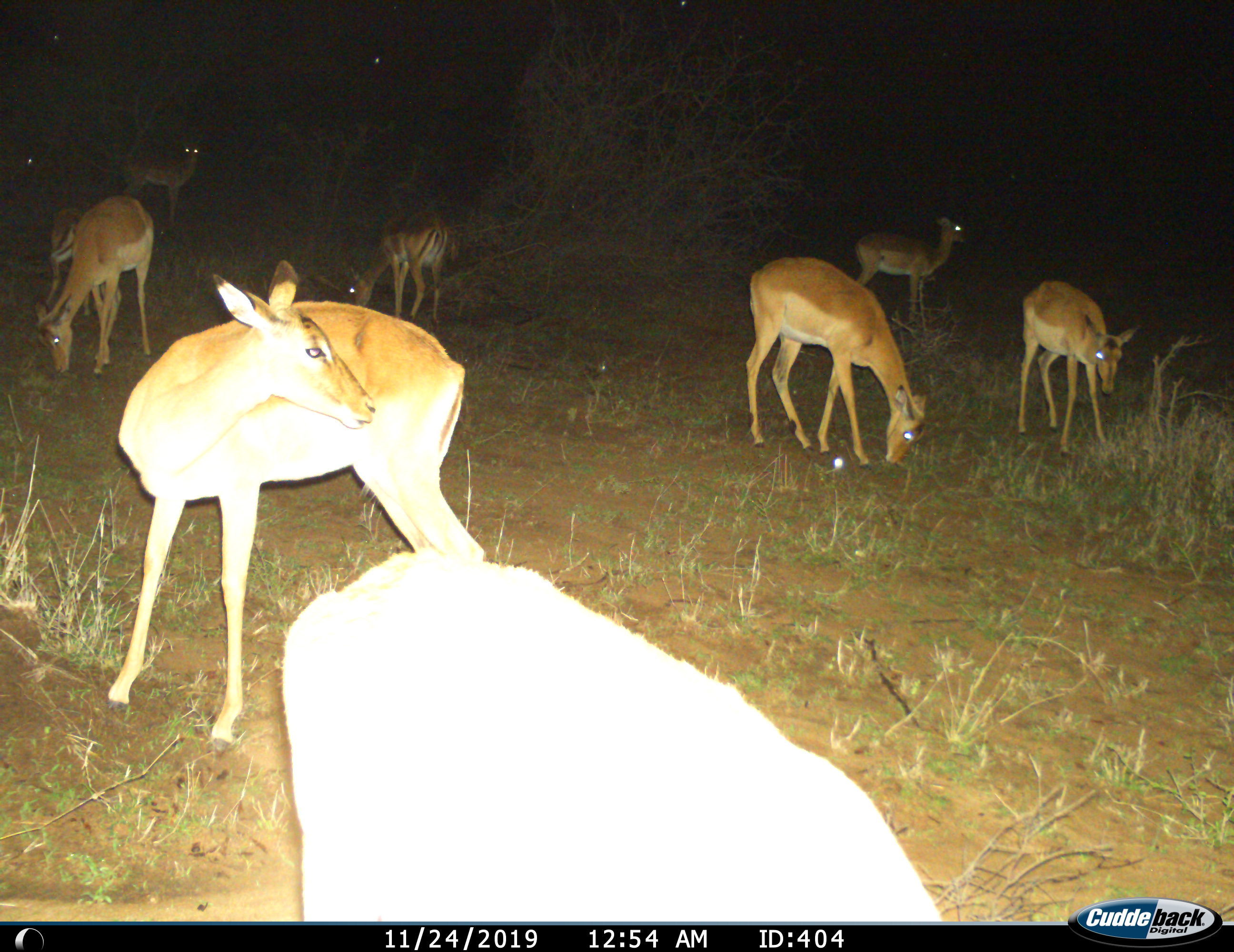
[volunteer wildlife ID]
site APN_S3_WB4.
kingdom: Animalia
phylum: Chordata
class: Mammalia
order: Artiodactyla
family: Bovidae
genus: Aepyceros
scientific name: Aepyceros melampus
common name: impala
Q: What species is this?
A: Impala (Aepyceros melampus).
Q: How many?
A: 8.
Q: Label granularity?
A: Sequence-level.